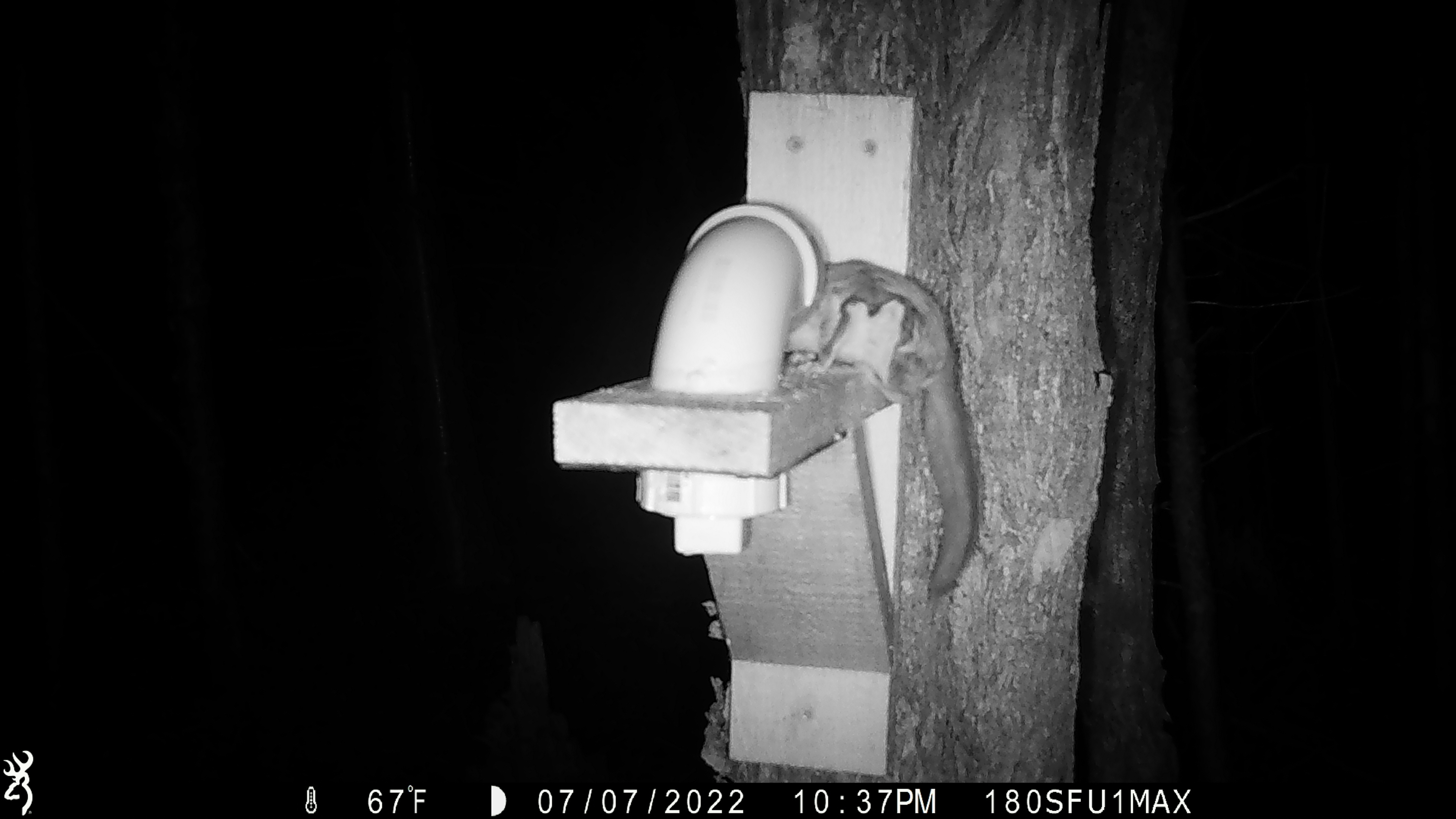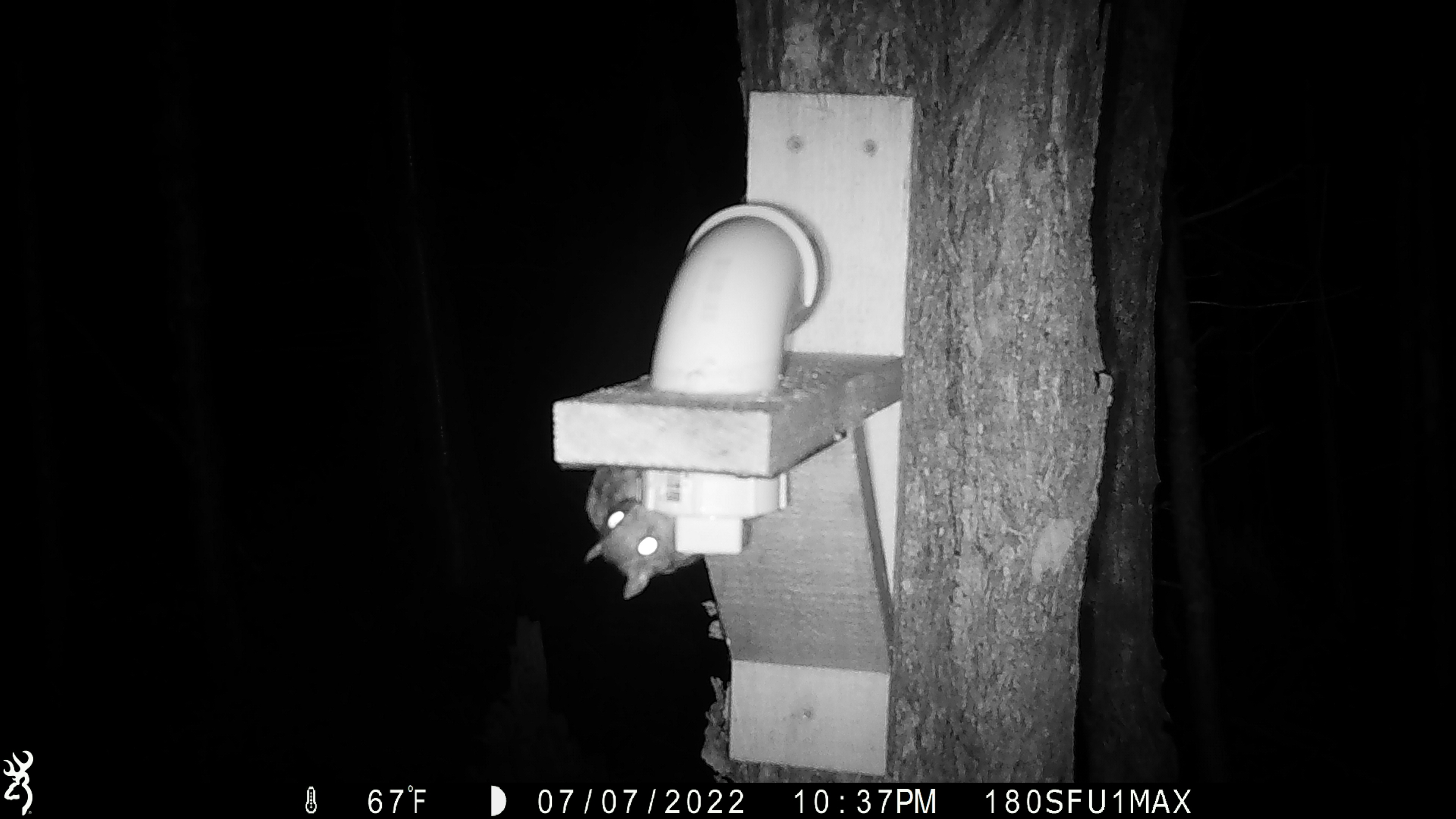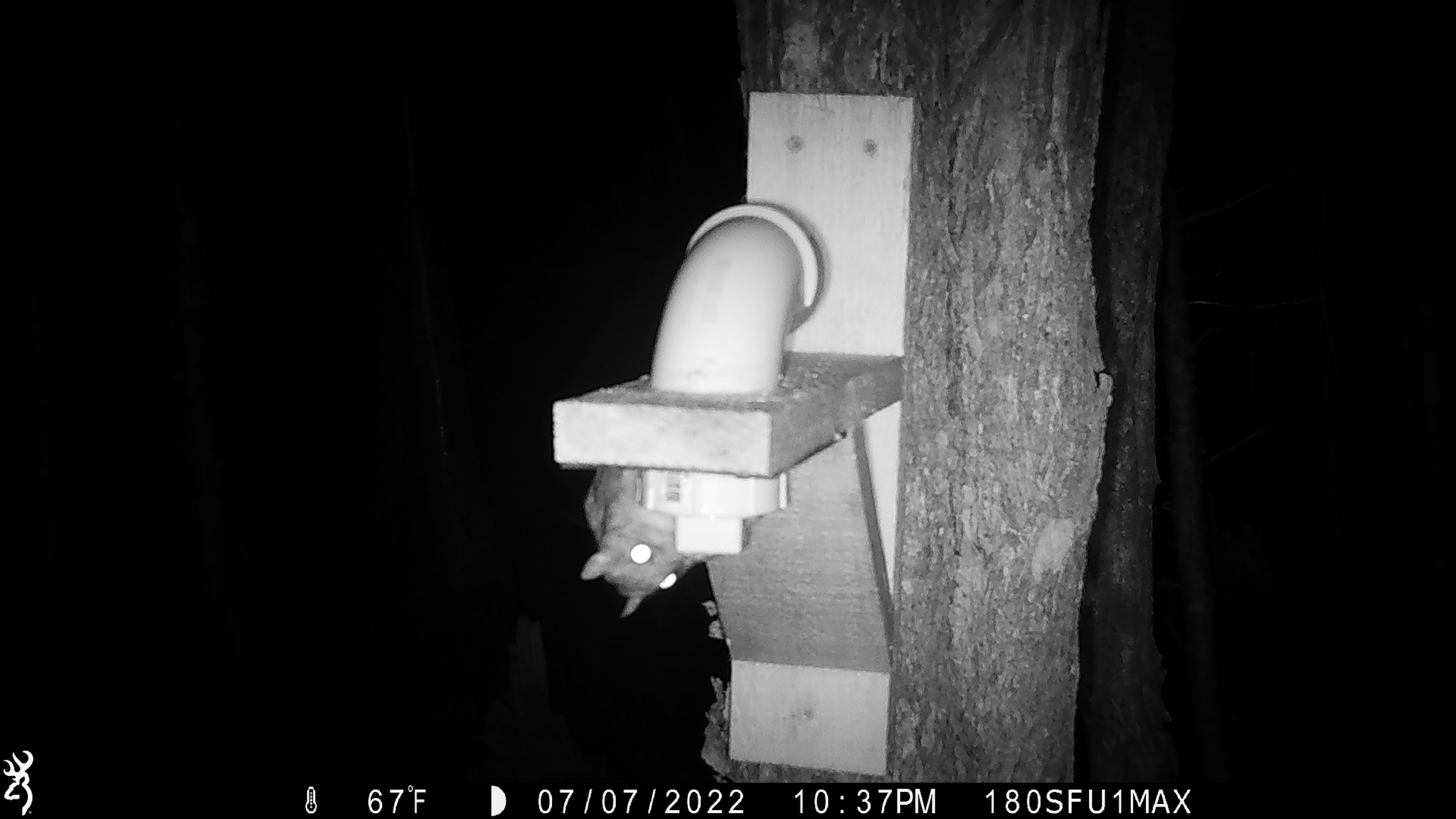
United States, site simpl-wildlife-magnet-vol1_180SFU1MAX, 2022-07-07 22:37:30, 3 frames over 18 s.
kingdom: Animalia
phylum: Chordata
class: Mammalia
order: Rodentia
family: Sciuridae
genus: Glaucomys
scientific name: Glaucomys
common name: flying squirrel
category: flying squirrel sp.